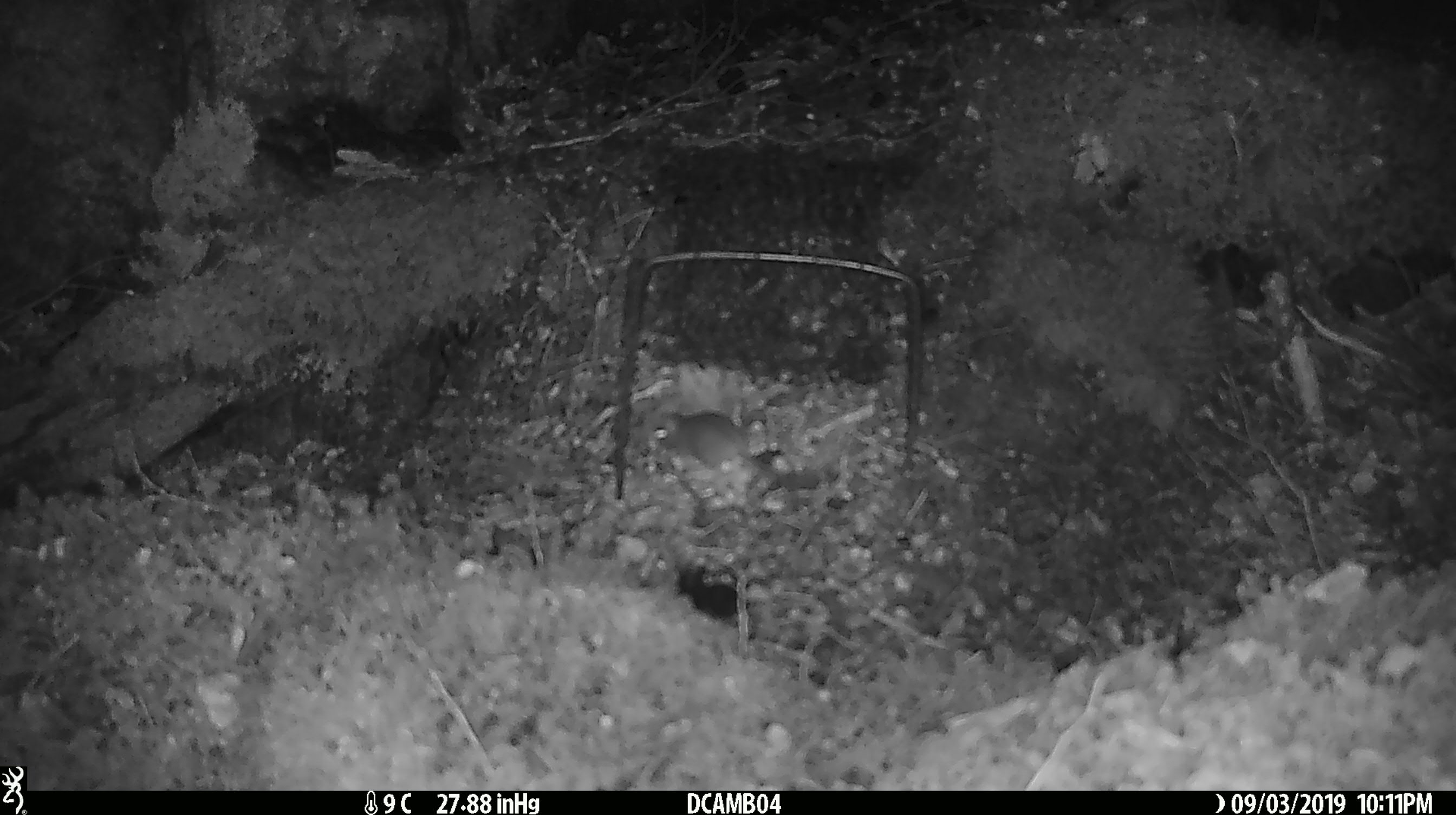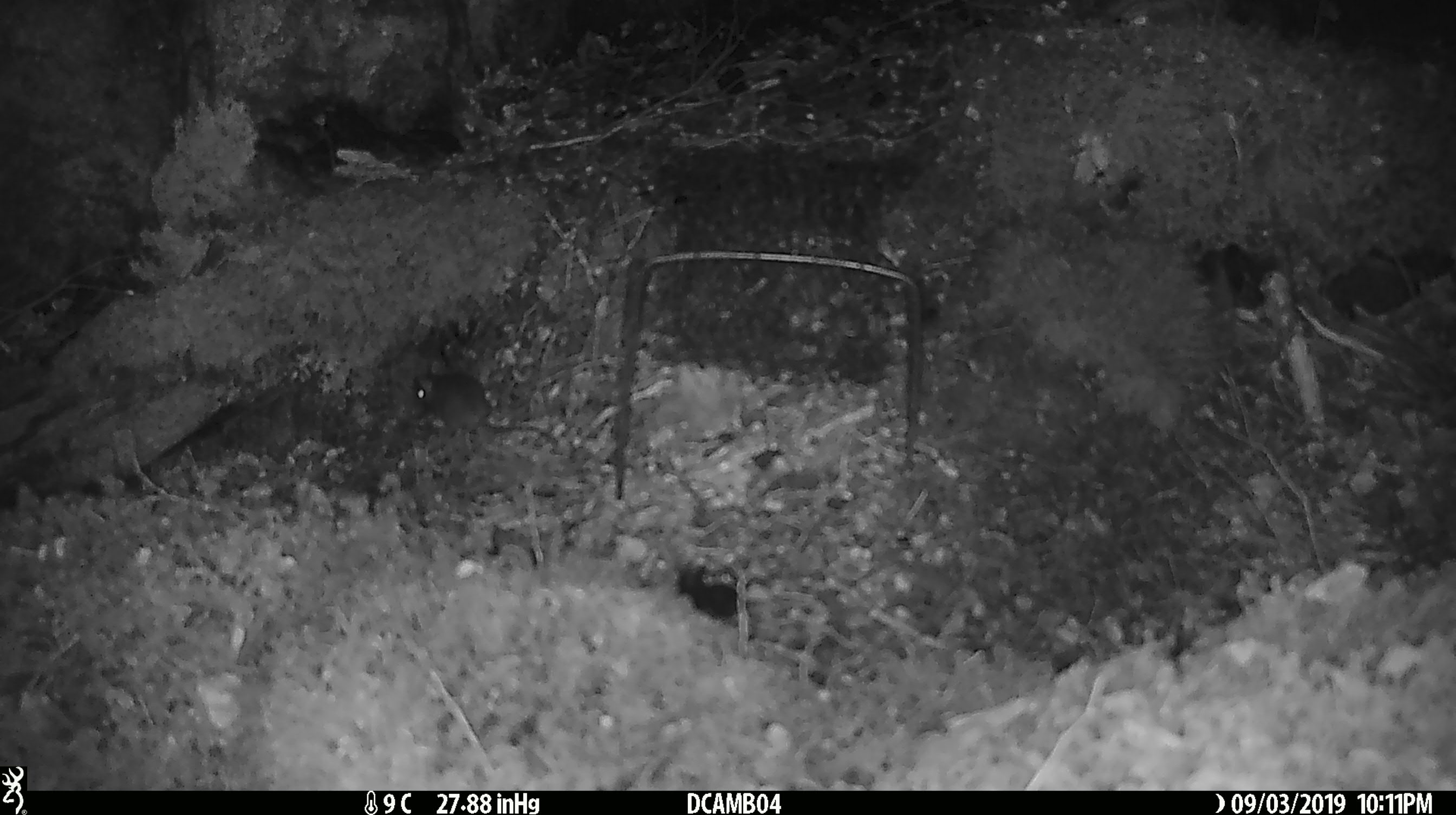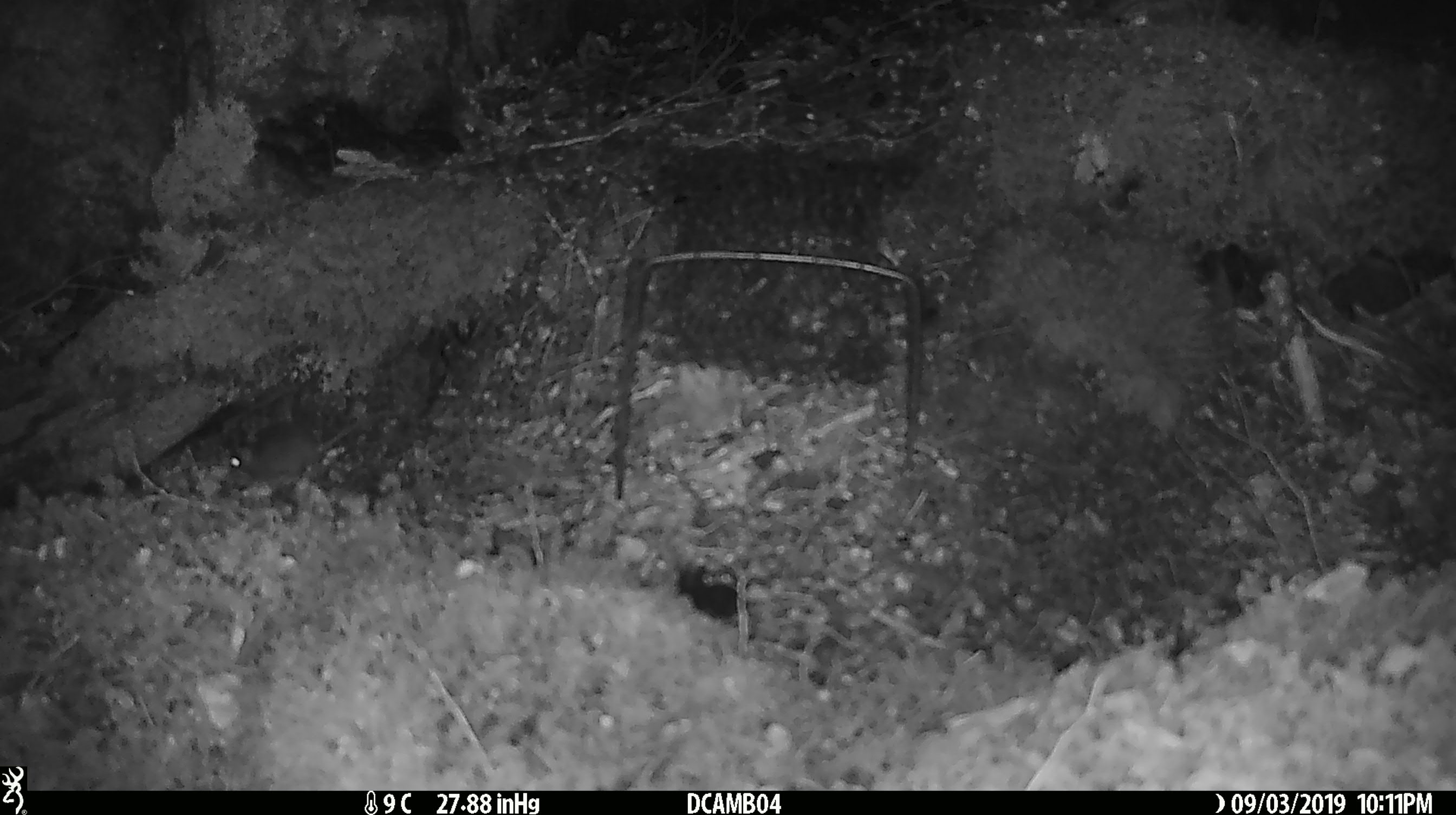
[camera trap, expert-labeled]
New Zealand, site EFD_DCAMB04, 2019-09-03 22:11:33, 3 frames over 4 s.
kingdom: Animalia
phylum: Chordata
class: Mammalia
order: Rodentia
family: Muridae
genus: Mus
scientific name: Mus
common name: mouse